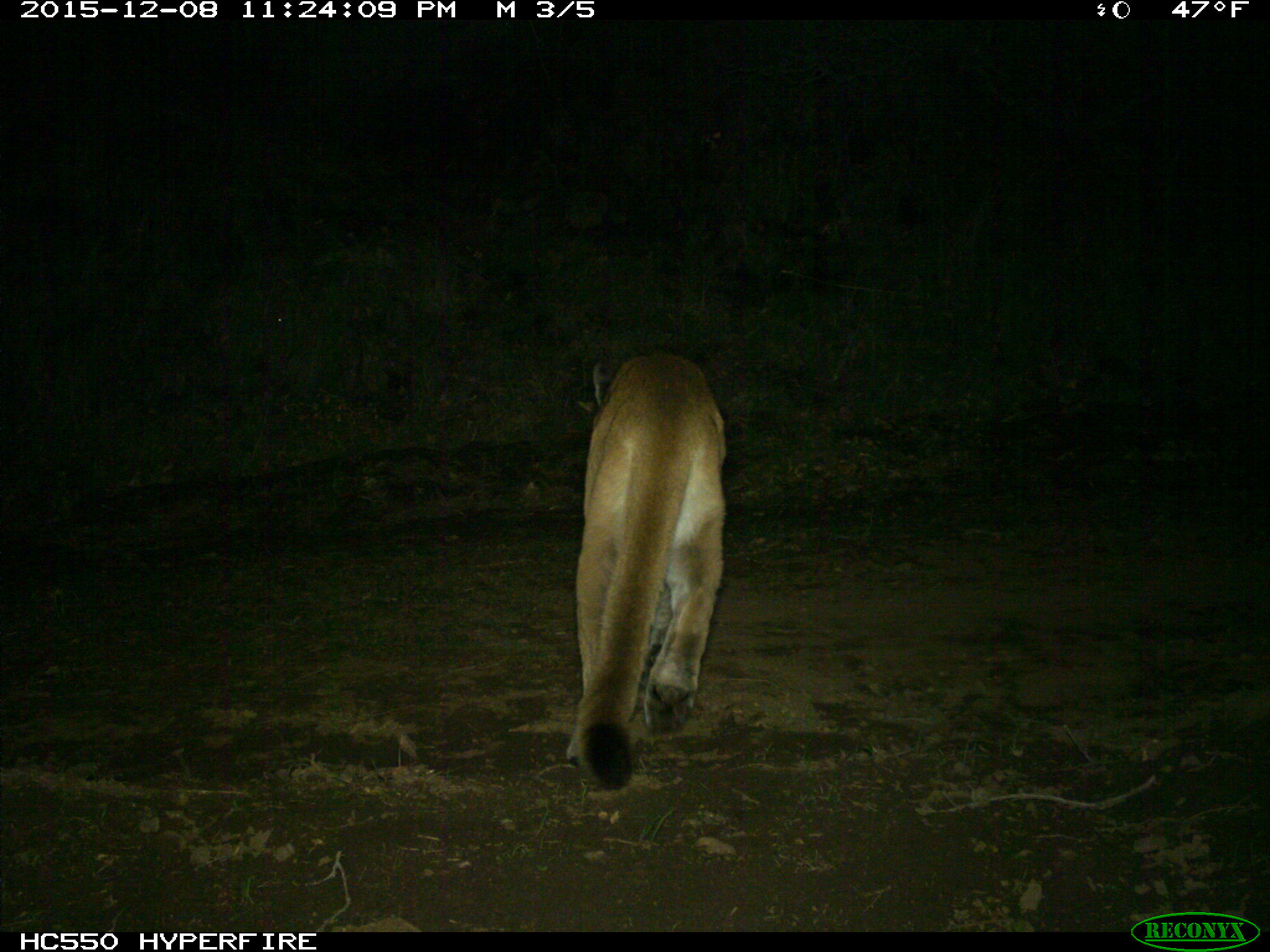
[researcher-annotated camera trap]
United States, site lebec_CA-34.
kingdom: Animalia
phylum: Chordata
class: Mammalia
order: Carnivora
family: Felidae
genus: Puma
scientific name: Puma concolor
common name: mountain lion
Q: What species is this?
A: Puma concolor (mountain lion).